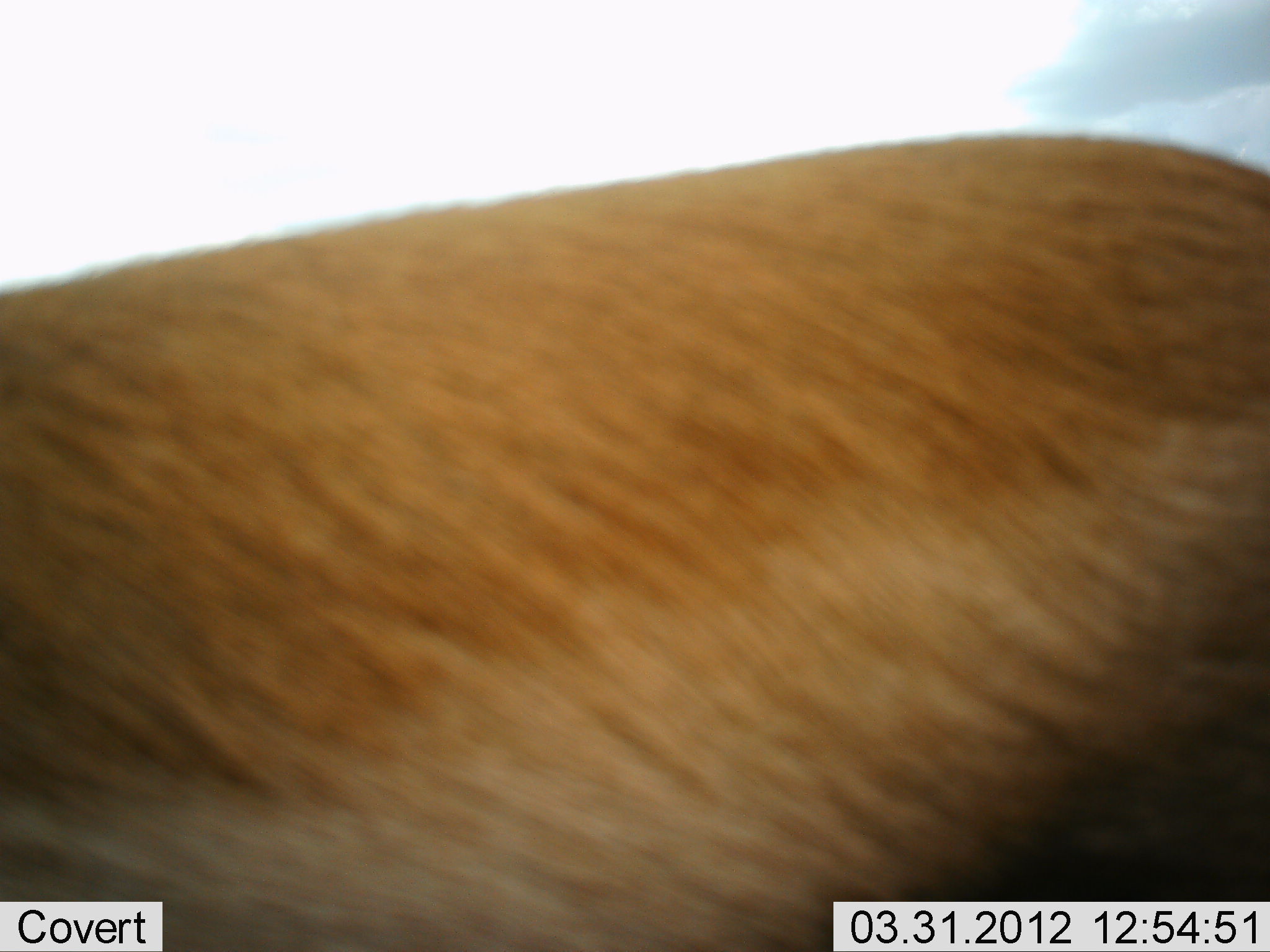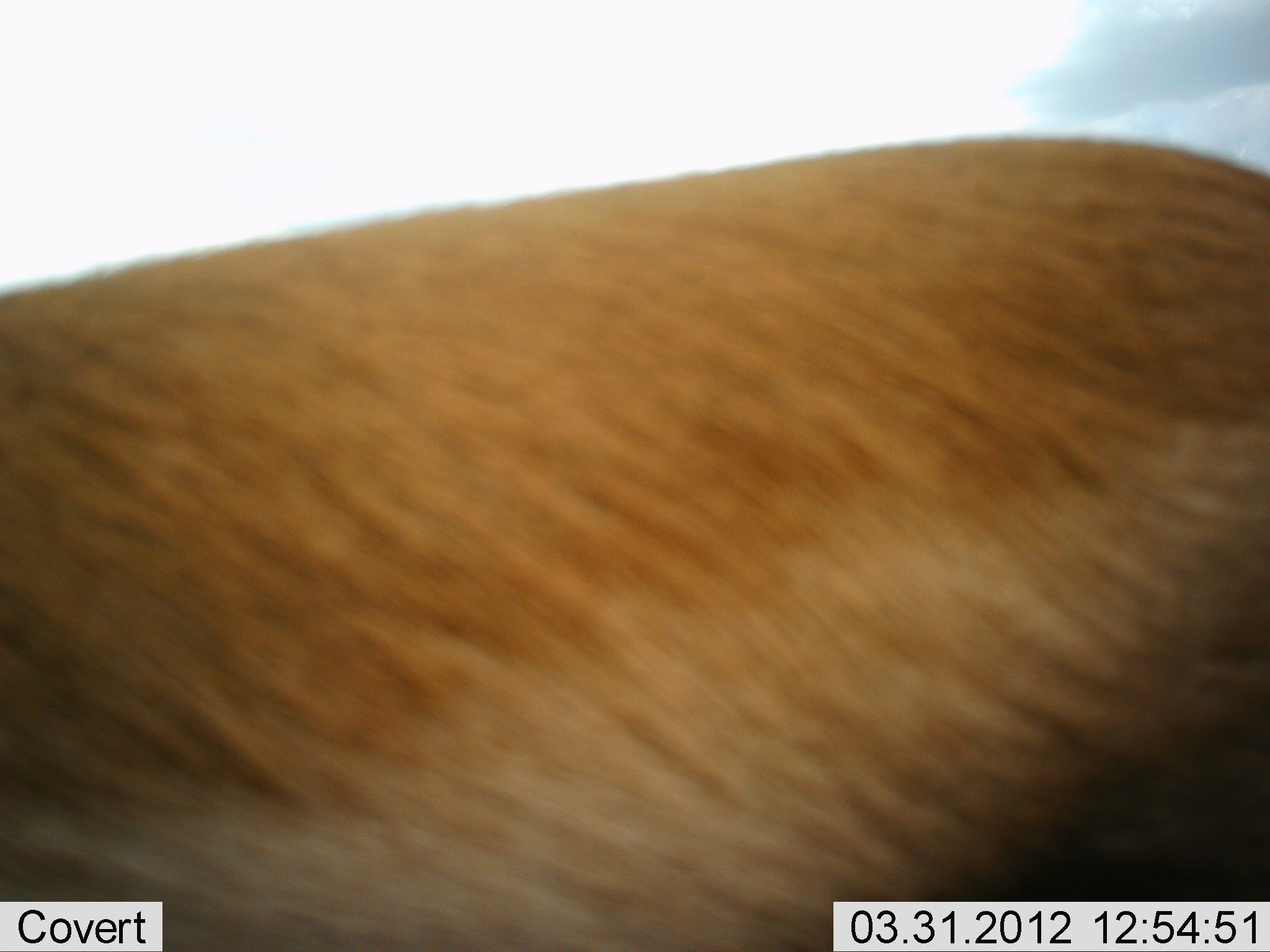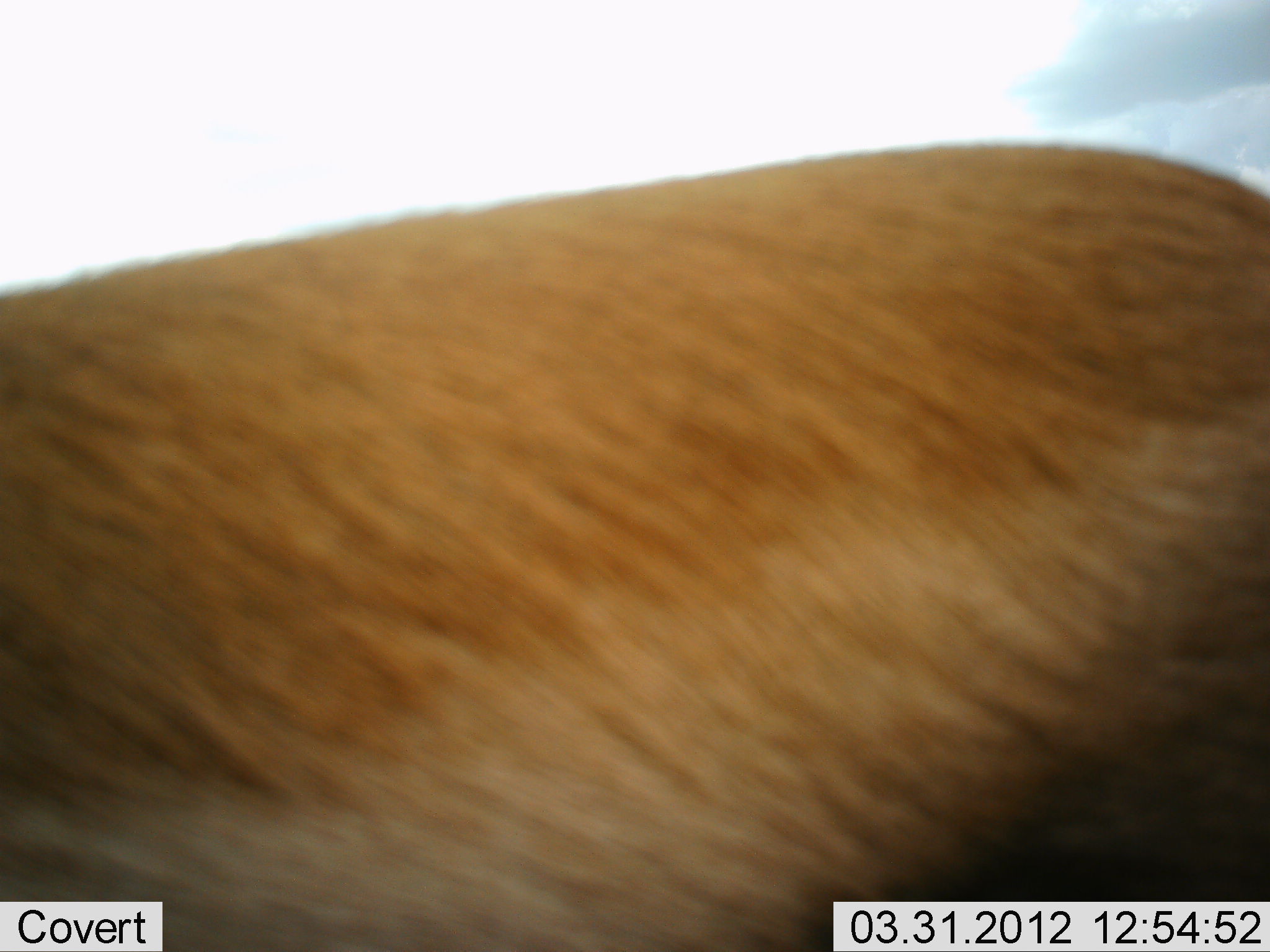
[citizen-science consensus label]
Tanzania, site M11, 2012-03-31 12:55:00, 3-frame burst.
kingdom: Animalia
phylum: Chordata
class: Mammalia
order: Artiodactyla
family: Bovidae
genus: Eudorcas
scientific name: Eudorcas thomsonii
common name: thomson's gazelle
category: gazellethomsons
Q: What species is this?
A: Gazellethomsons (thomson's gazelle) (Eudorcas thomsonii).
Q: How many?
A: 1.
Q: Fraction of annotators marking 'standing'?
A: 100%.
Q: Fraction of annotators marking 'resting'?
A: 0%.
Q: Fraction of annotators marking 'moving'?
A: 0%.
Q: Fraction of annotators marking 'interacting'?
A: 0%.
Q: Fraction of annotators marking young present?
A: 0%.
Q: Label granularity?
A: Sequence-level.